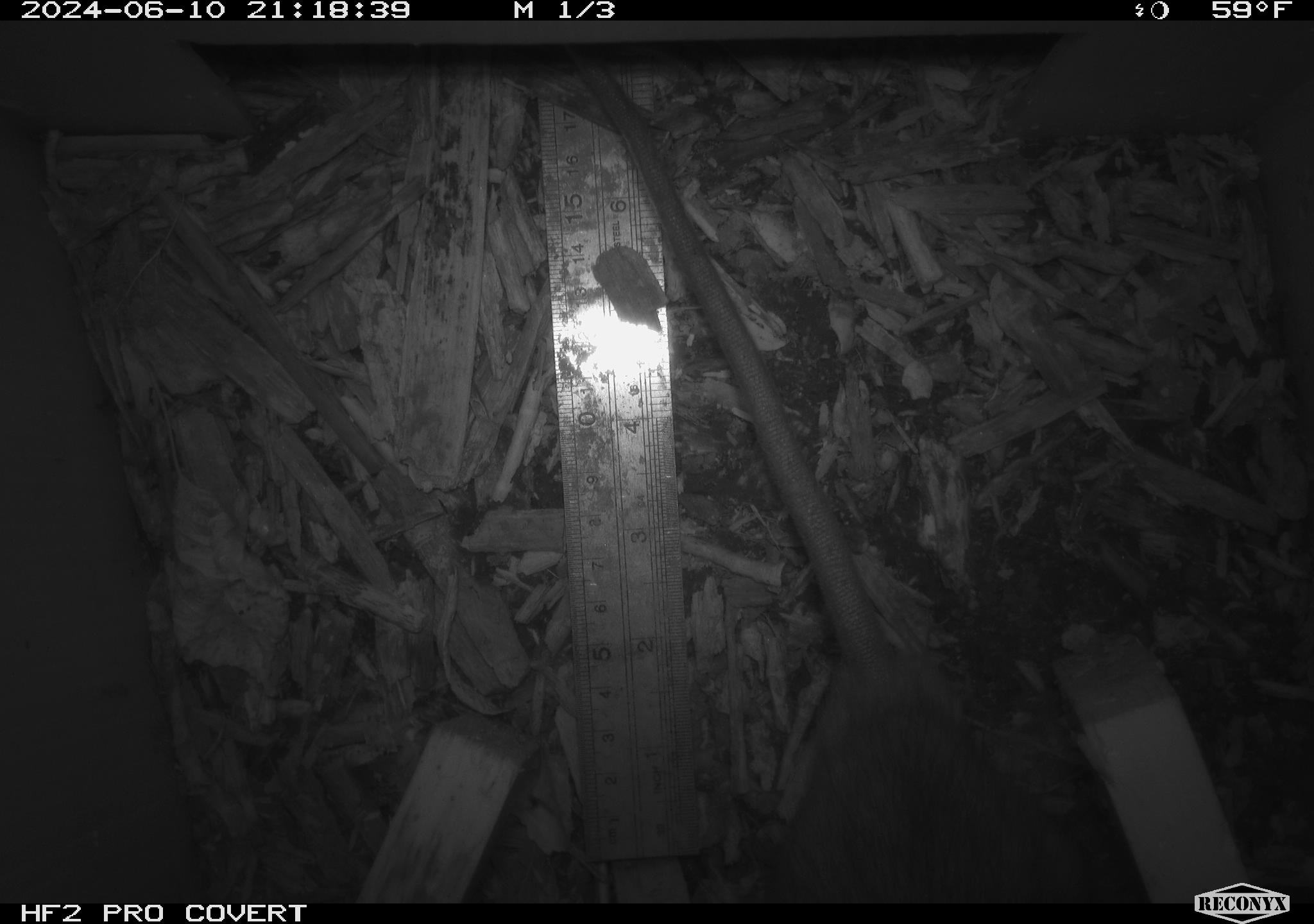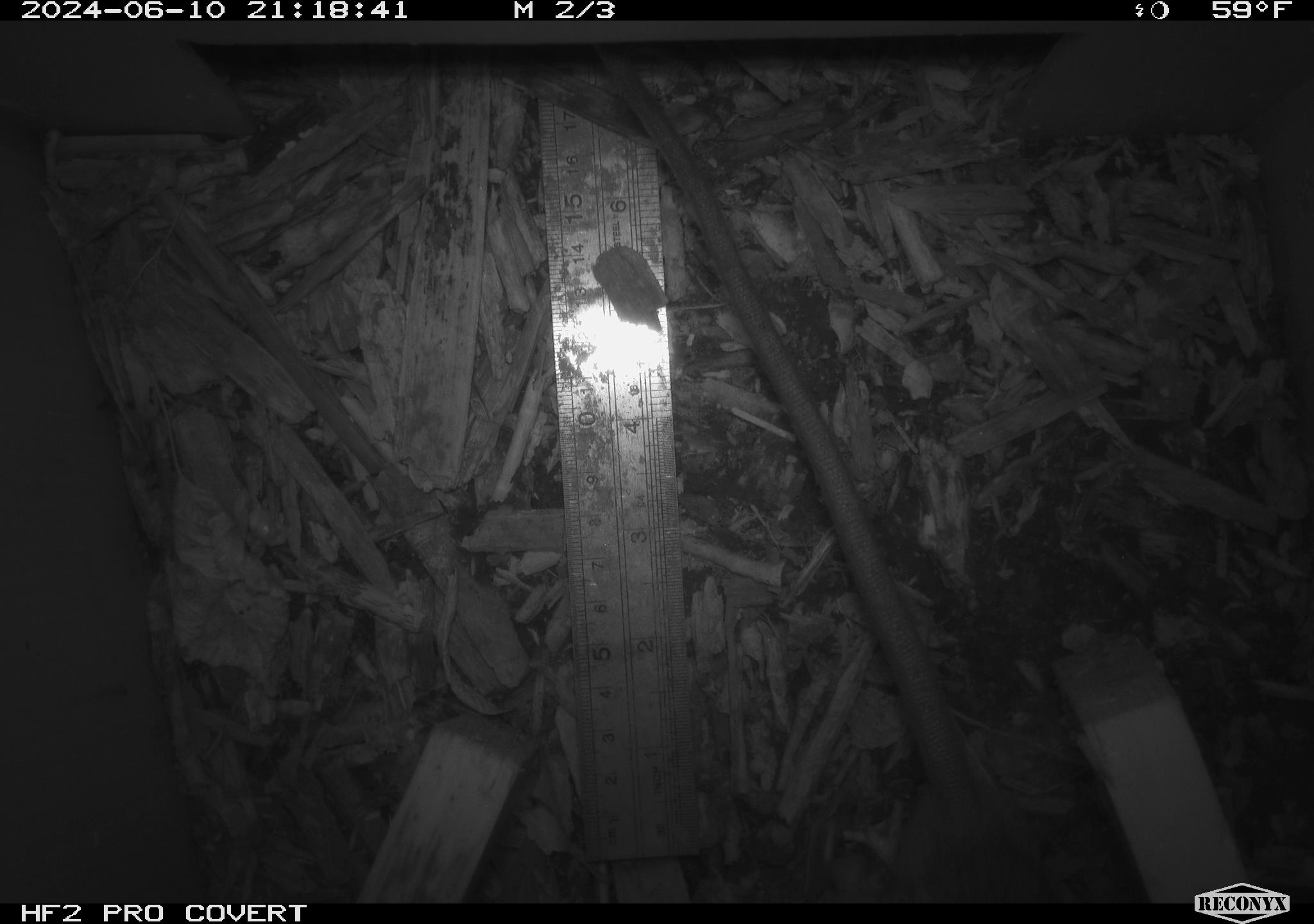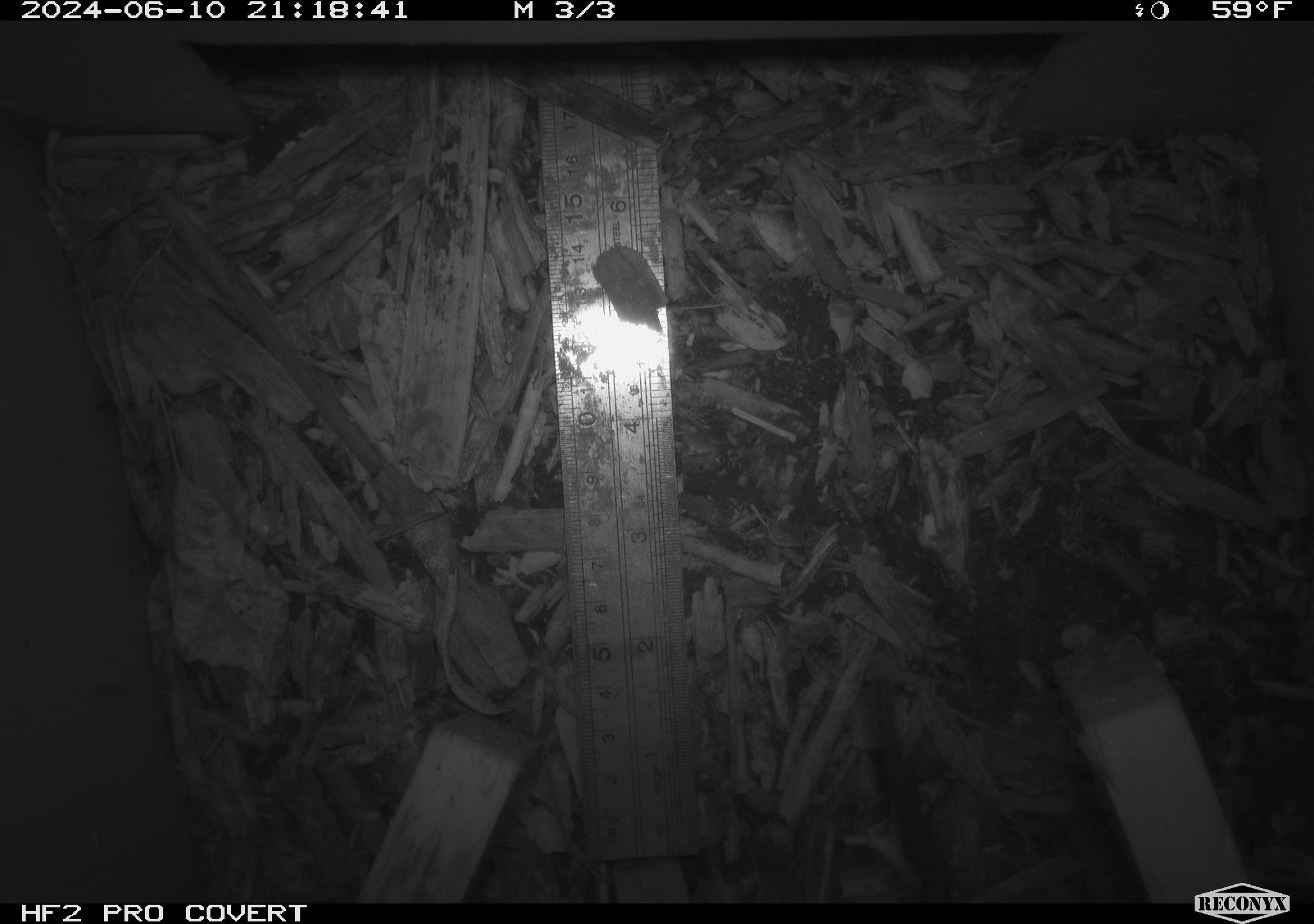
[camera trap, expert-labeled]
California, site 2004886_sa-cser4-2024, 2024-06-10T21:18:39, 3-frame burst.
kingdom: Animalia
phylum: Chordata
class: Mammalia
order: Rodentia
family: Muridae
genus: Rattus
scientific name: Rattus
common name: rat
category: rattus species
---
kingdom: Animalia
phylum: Chordata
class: Mammalia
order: Rodentia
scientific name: Rodentia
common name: rodent